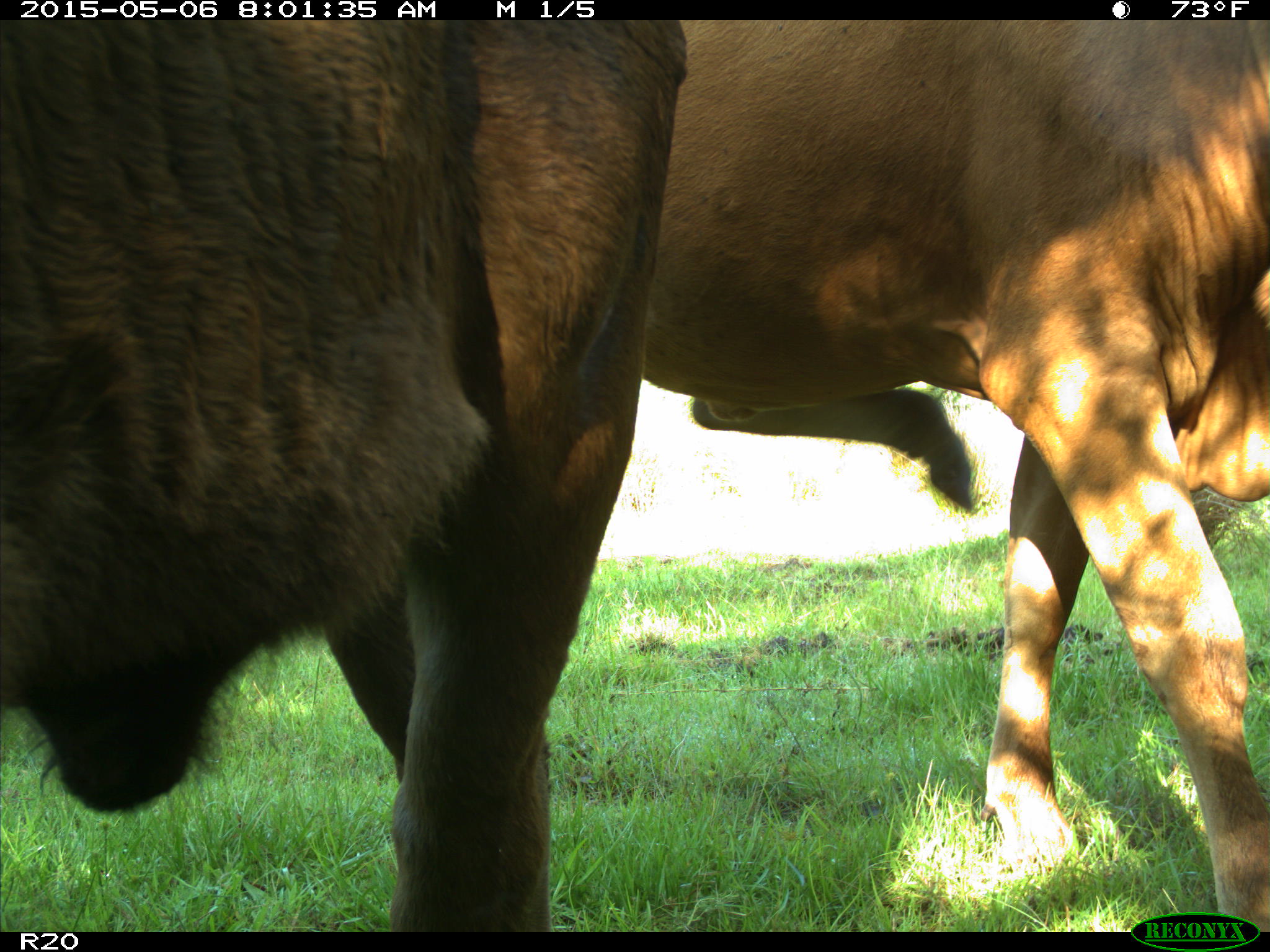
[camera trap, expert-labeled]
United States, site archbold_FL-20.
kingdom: Animalia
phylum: Chordata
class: Mammalia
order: Artiodactyla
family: Bovidae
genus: Bos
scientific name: Bos taurus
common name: domestic cow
Bos taurus (domestic cow).